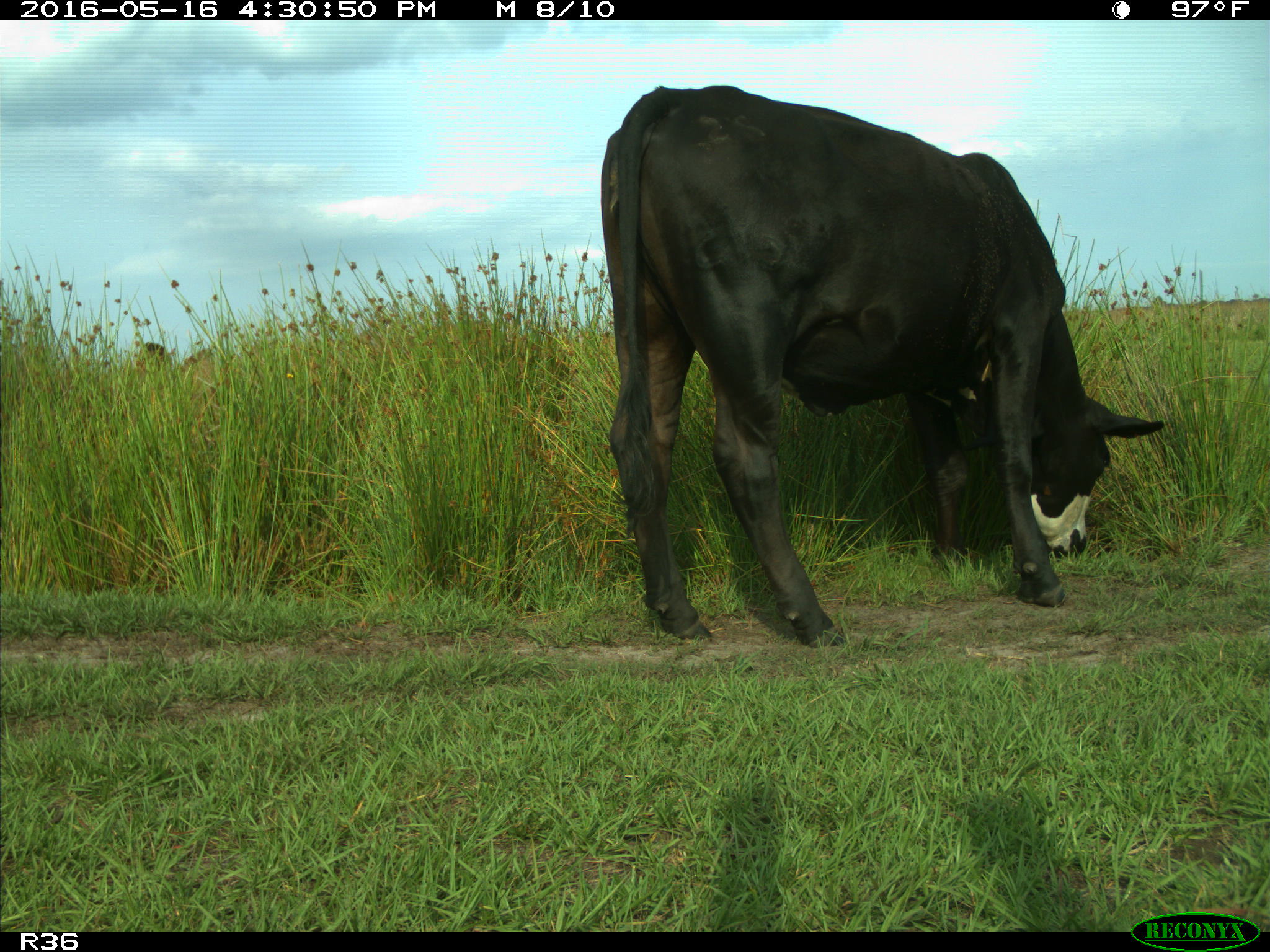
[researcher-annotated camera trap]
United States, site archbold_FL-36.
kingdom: Animalia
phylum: Chordata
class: Mammalia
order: Artiodactyla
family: Bovidae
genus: Bos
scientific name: Bos taurus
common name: domestic cow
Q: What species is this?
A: Bos taurus (domestic cow).